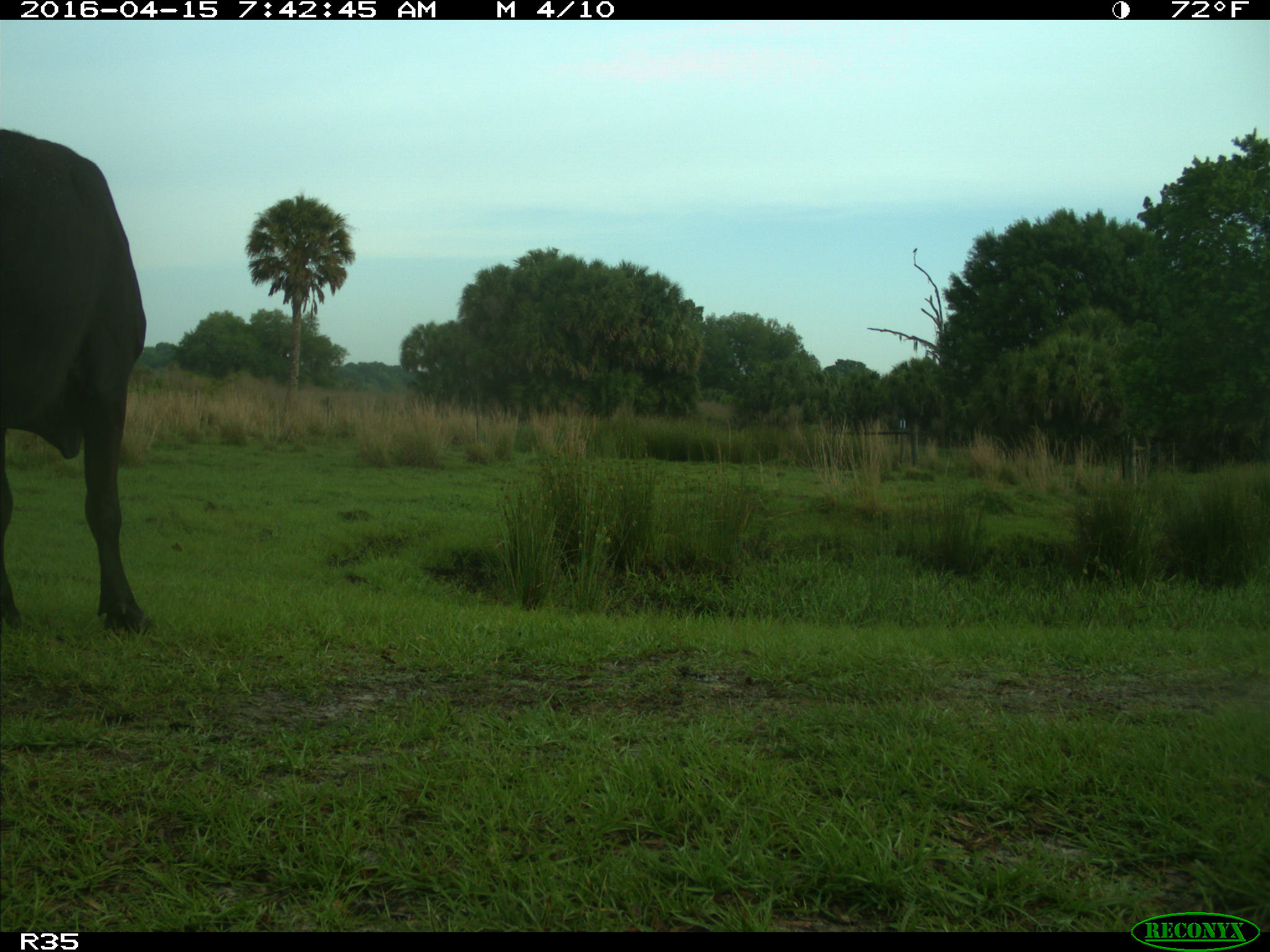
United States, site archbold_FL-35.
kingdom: Animalia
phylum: Chordata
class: Mammalia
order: Artiodactyla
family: Bovidae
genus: Bos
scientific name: Bos taurus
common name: domestic cow